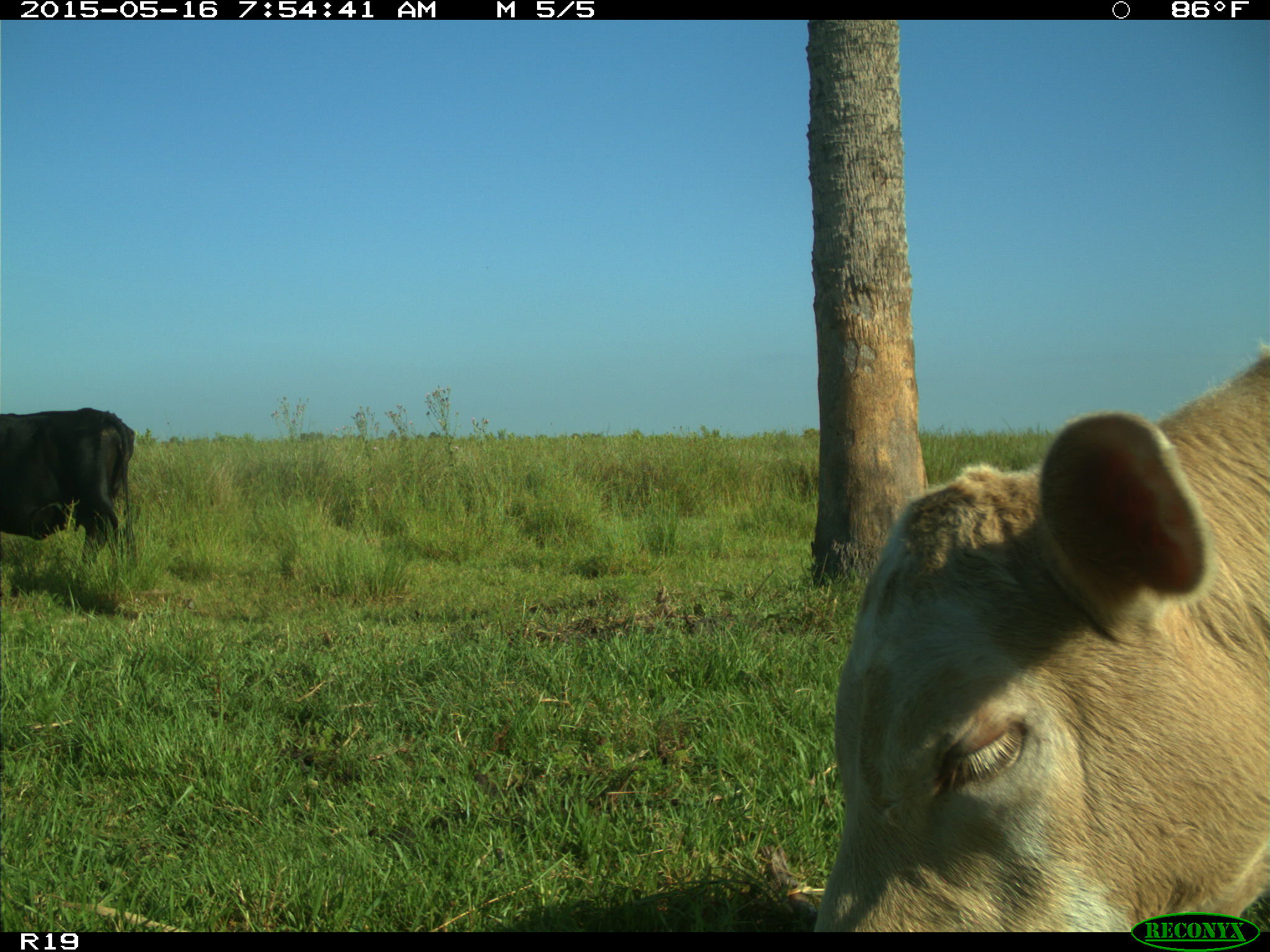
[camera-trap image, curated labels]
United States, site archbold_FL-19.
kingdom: Animalia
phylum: Chordata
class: Mammalia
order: Artiodactyla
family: Bovidae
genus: Bos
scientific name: Bos taurus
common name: domestic cow